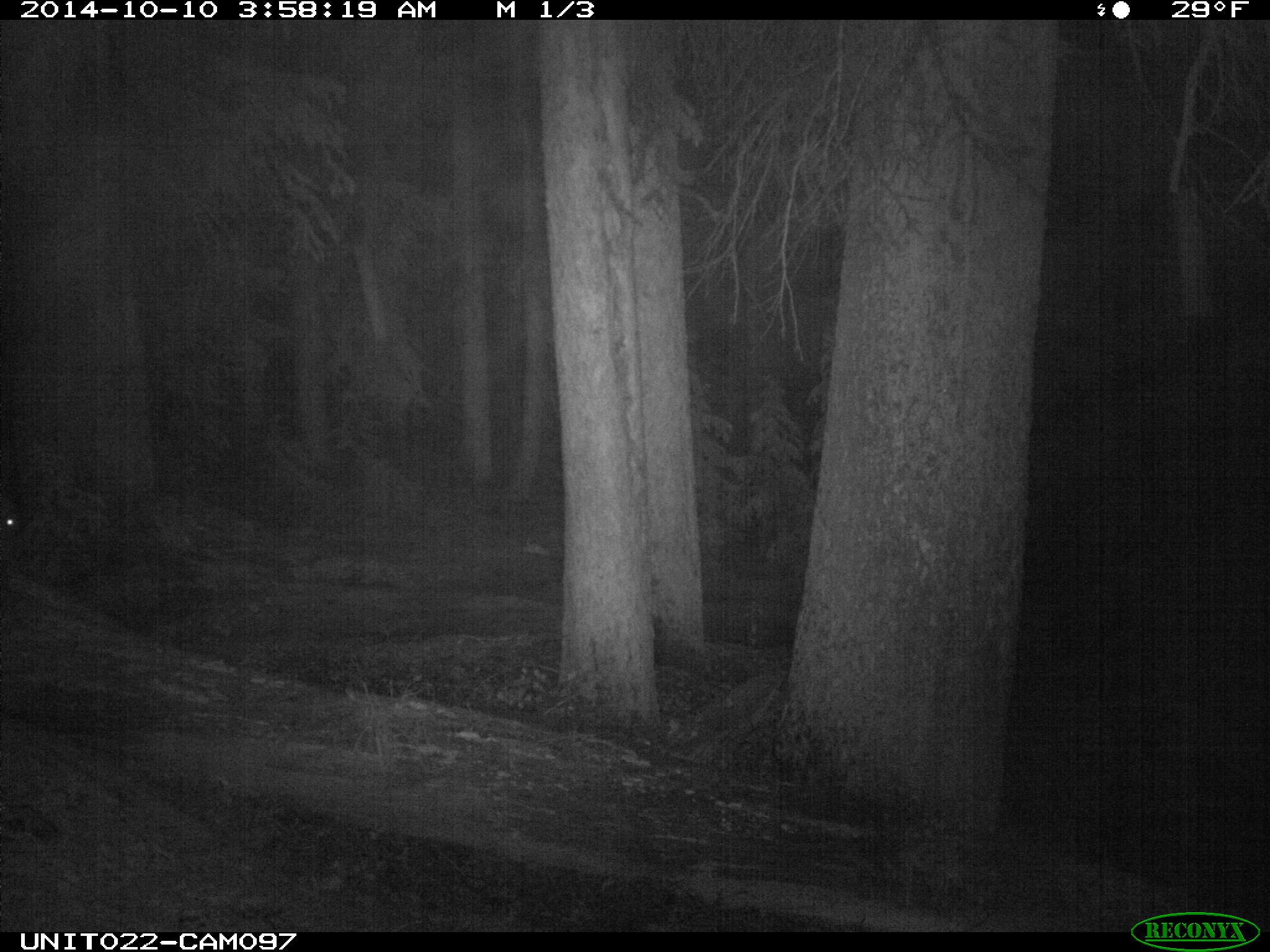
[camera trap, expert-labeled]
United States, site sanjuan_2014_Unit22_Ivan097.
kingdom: Animalia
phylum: Chordata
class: Mammalia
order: Artiodactyla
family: Cervidae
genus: Cervus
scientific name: Cervus elaphus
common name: red deer